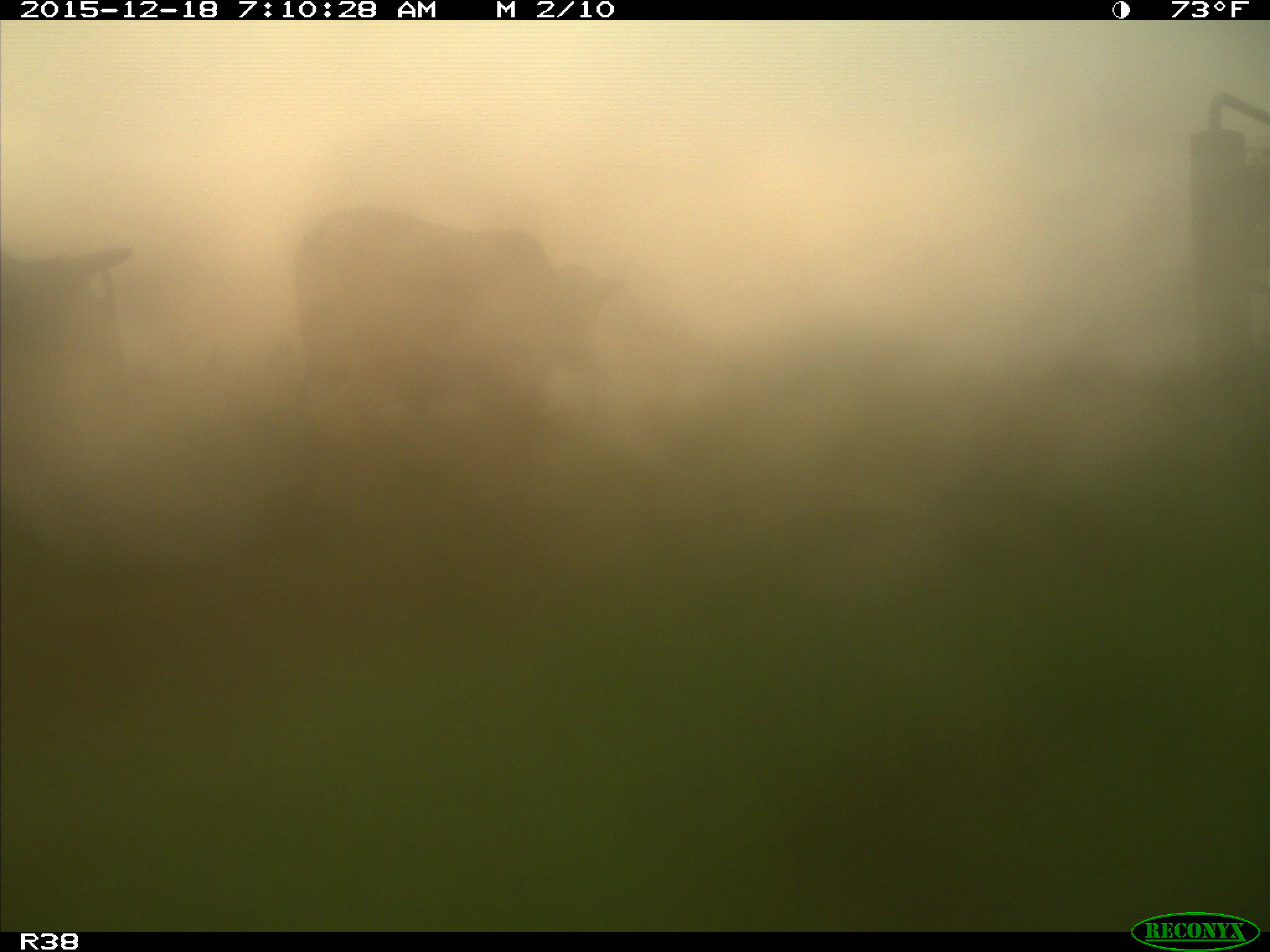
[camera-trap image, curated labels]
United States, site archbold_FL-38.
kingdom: Animalia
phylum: Chordata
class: Mammalia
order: Artiodactyla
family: Bovidae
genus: Bos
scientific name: Bos taurus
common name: domestic cow